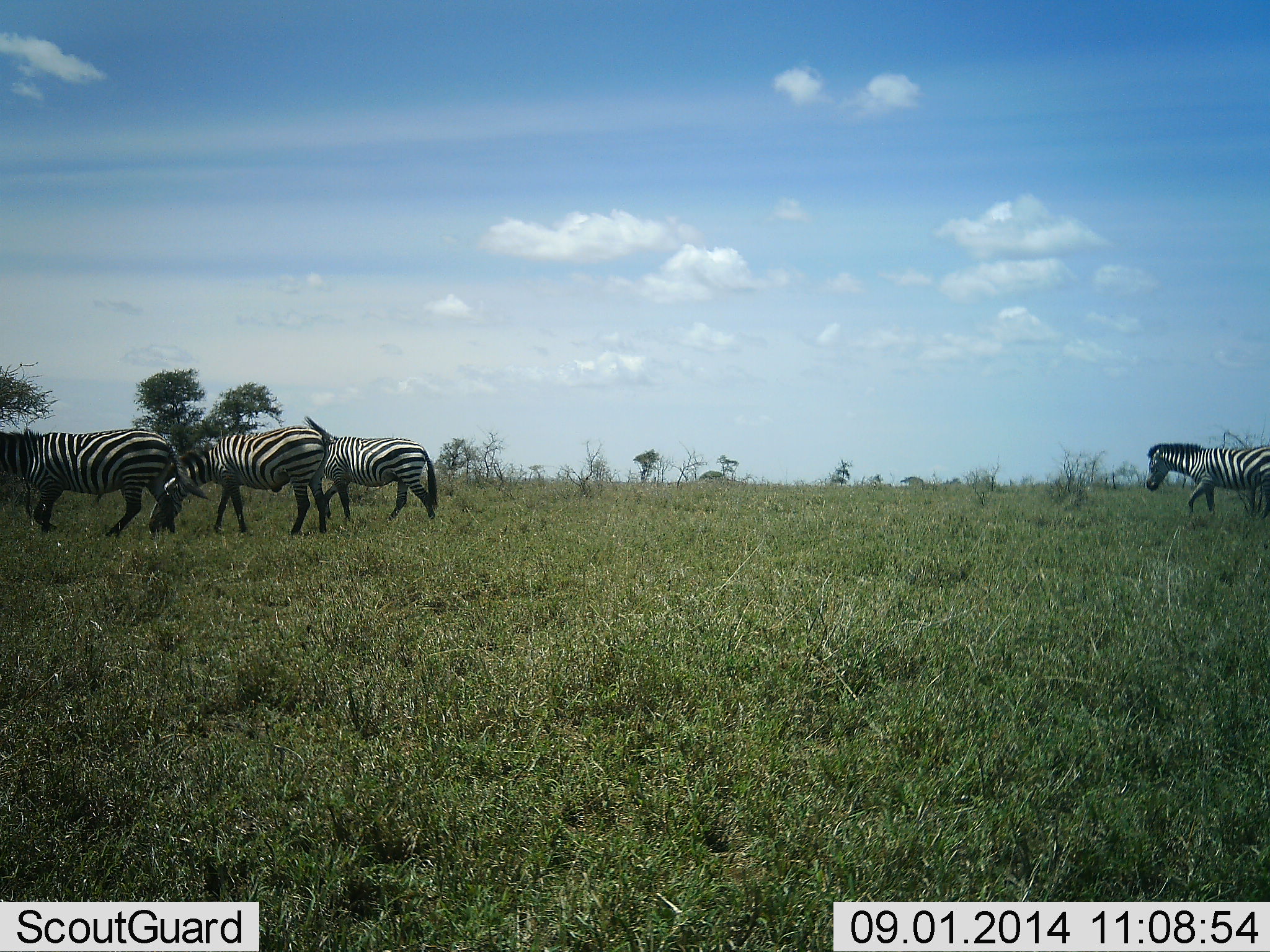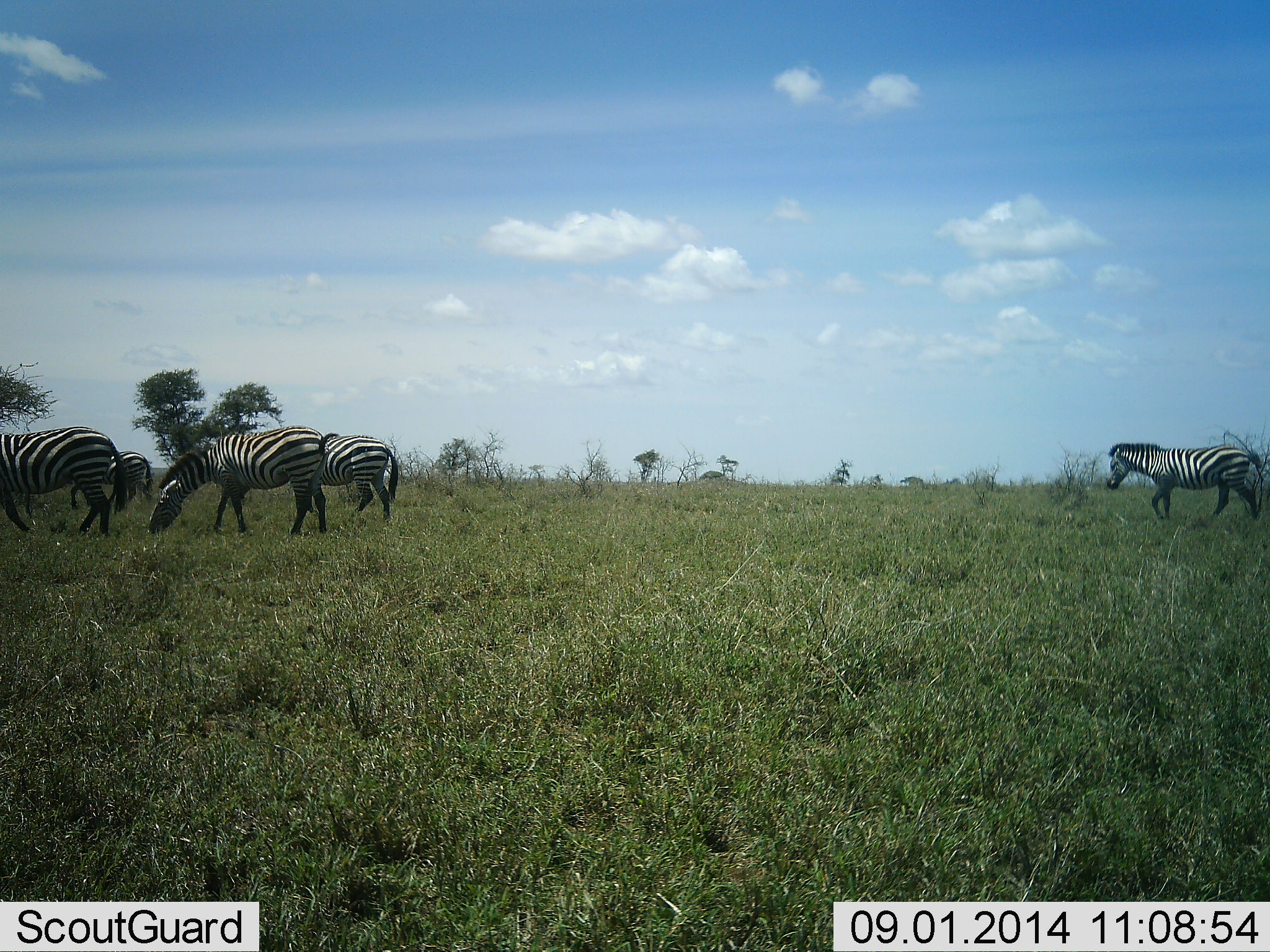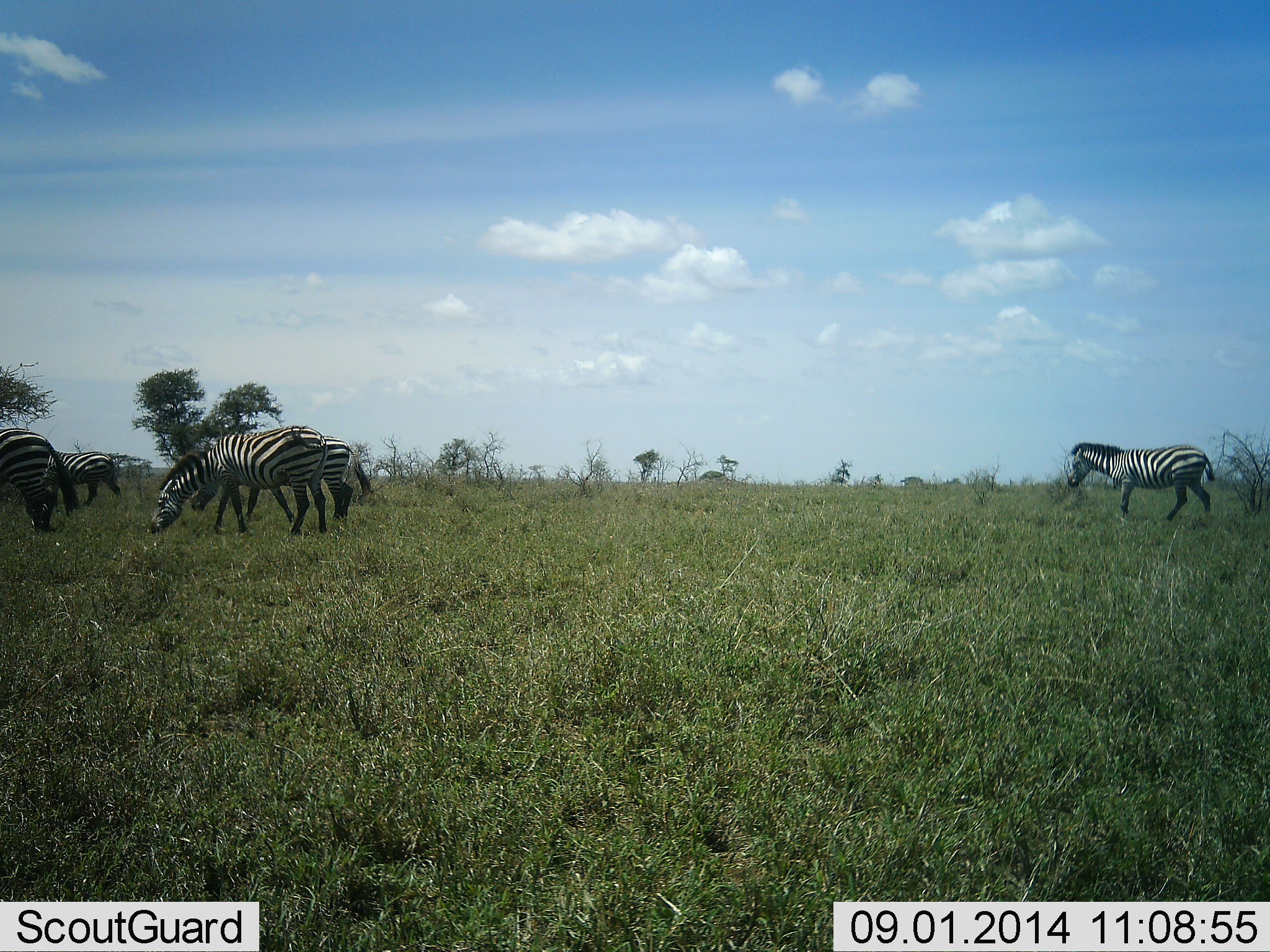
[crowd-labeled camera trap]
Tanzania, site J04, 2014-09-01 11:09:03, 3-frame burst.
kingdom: Animalia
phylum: Chordata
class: Mammalia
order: Perissodactyla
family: Equidae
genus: Equus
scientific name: Equus quagga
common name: plains zebra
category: zebra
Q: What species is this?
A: Zebra (plains zebra) (Equus quagga).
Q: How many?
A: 5.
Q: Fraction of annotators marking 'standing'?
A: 0%.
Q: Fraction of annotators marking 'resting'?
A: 0%.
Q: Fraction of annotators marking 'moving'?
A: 100%.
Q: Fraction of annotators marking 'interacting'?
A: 0%.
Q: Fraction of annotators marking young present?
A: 0%.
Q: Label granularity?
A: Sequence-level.